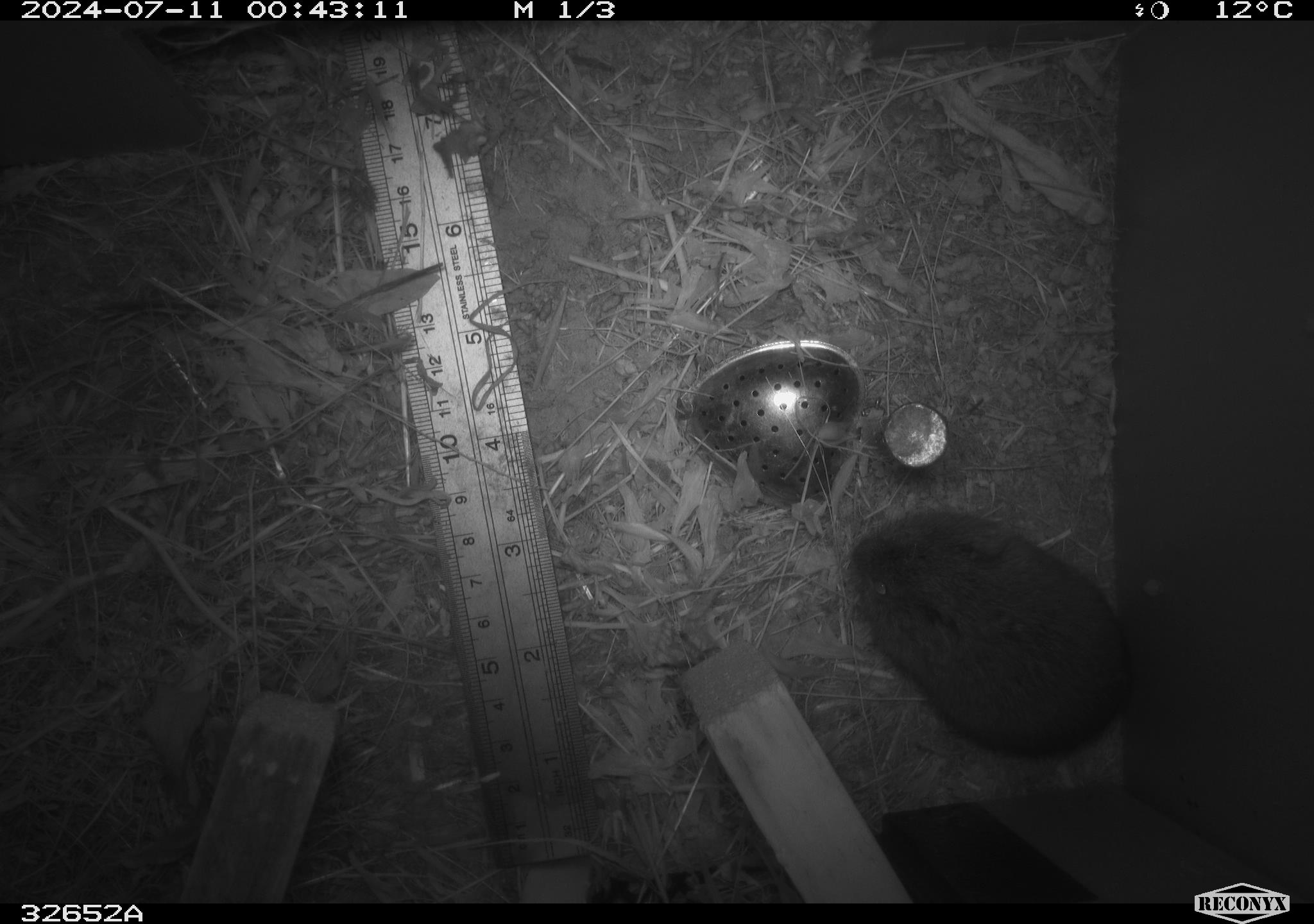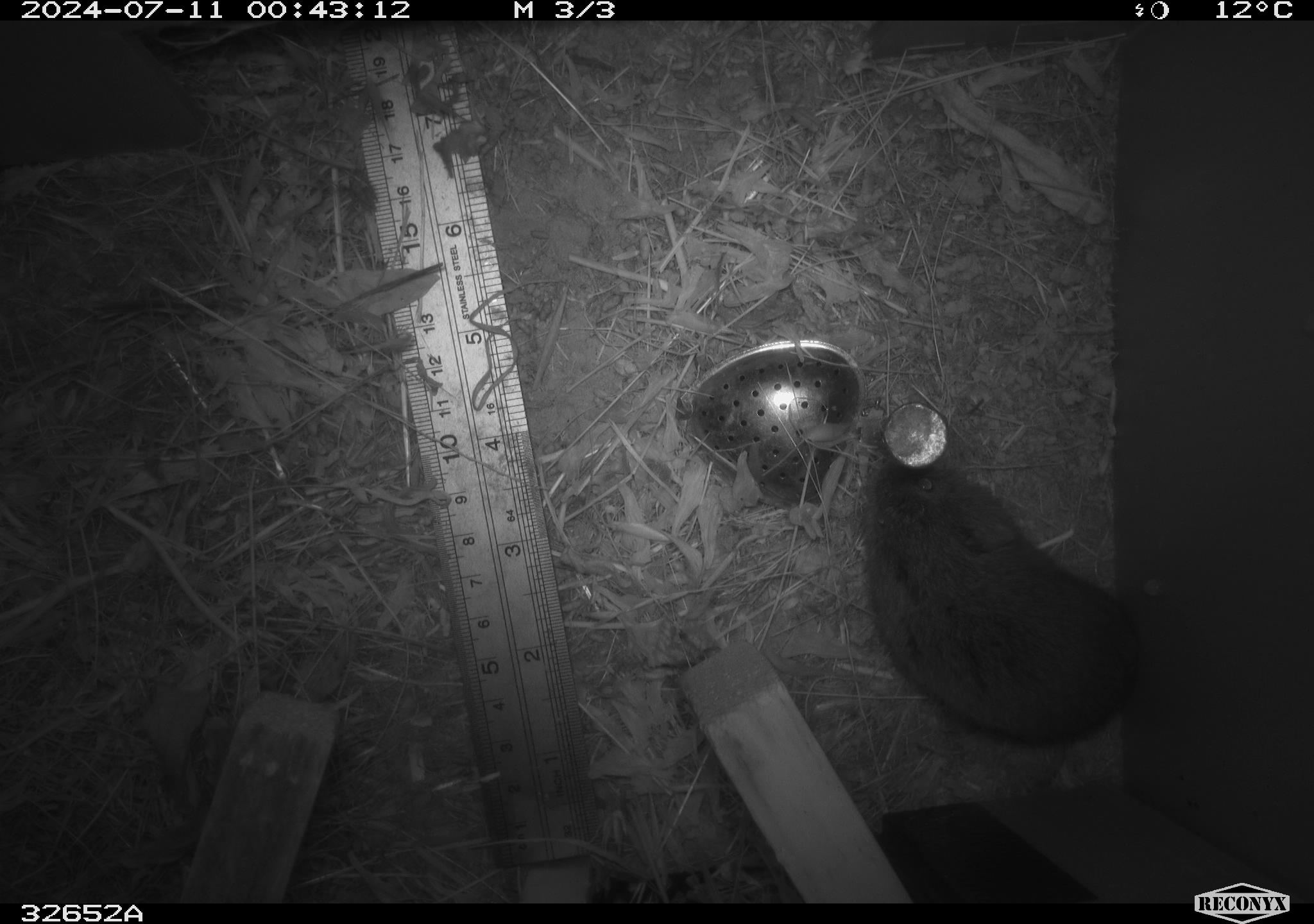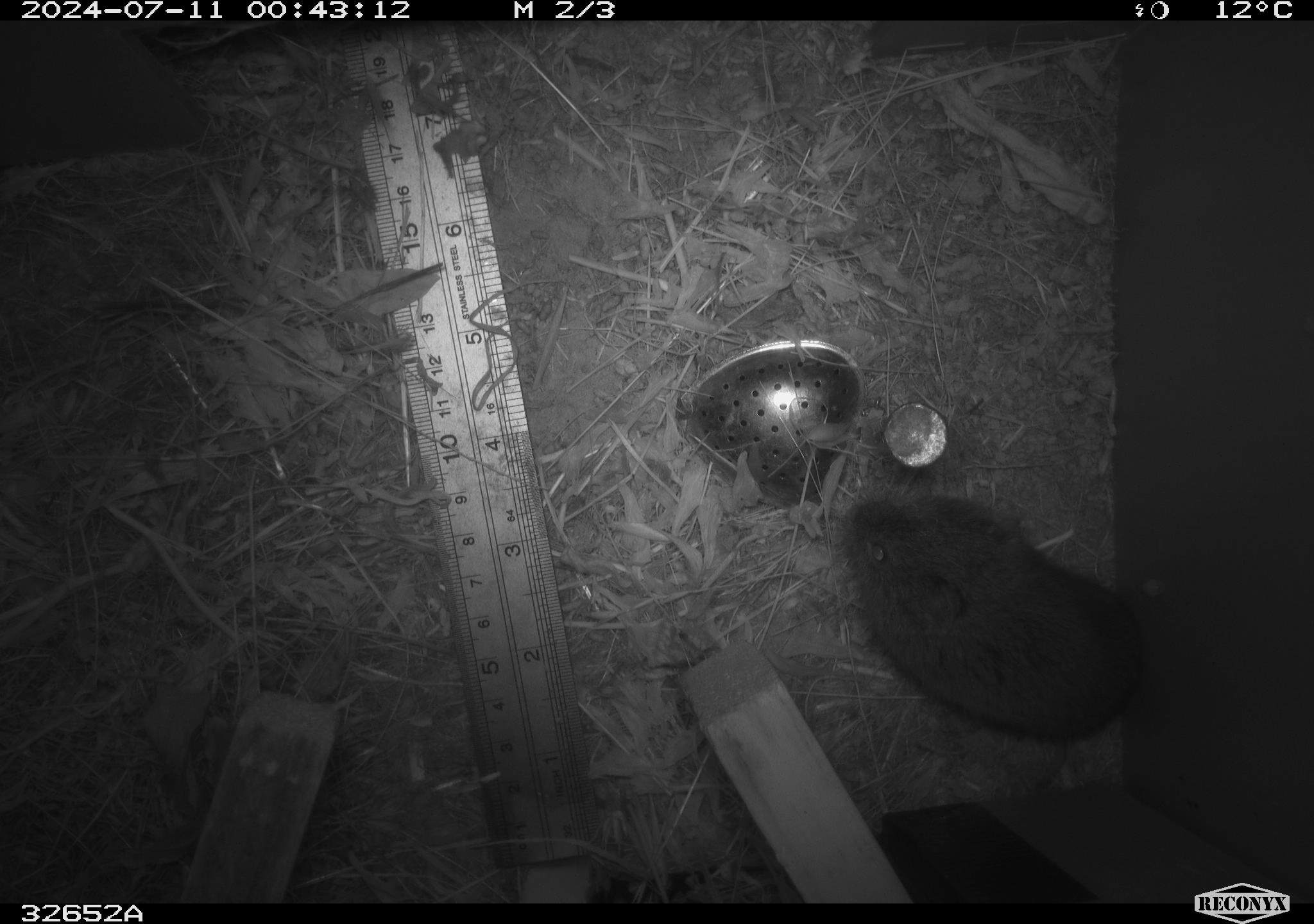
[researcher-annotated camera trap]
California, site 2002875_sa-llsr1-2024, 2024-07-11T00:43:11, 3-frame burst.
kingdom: Animalia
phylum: Chordata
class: Mammalia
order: Rodentia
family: Cricetidae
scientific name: Arvicolinae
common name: voles, lemmings, and muskrats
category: arvicolinae subfamily